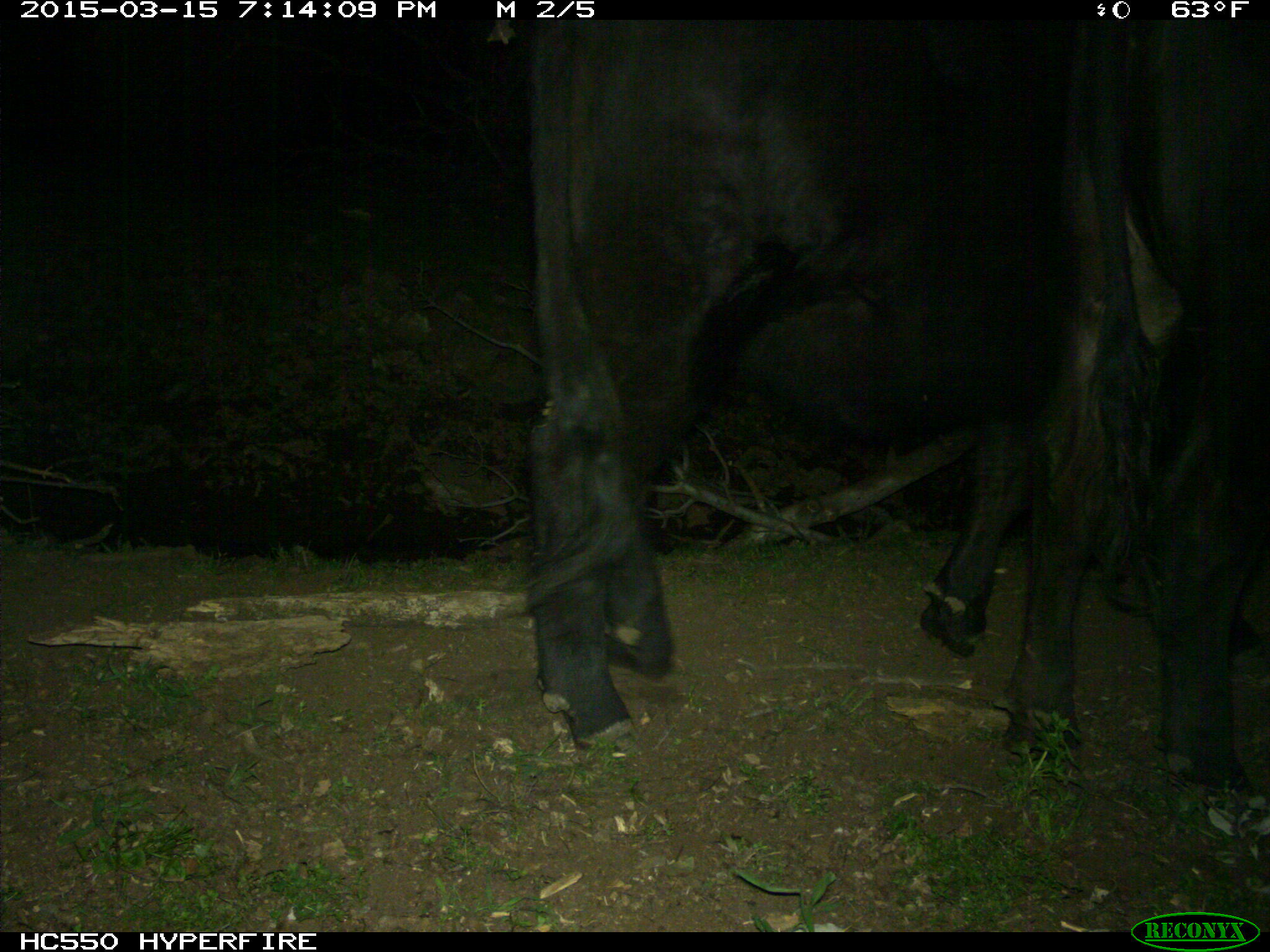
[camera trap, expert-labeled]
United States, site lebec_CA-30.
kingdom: Animalia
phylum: Chordata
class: Mammalia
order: Artiodactyla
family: Bovidae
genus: Bos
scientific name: Bos taurus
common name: domestic cow